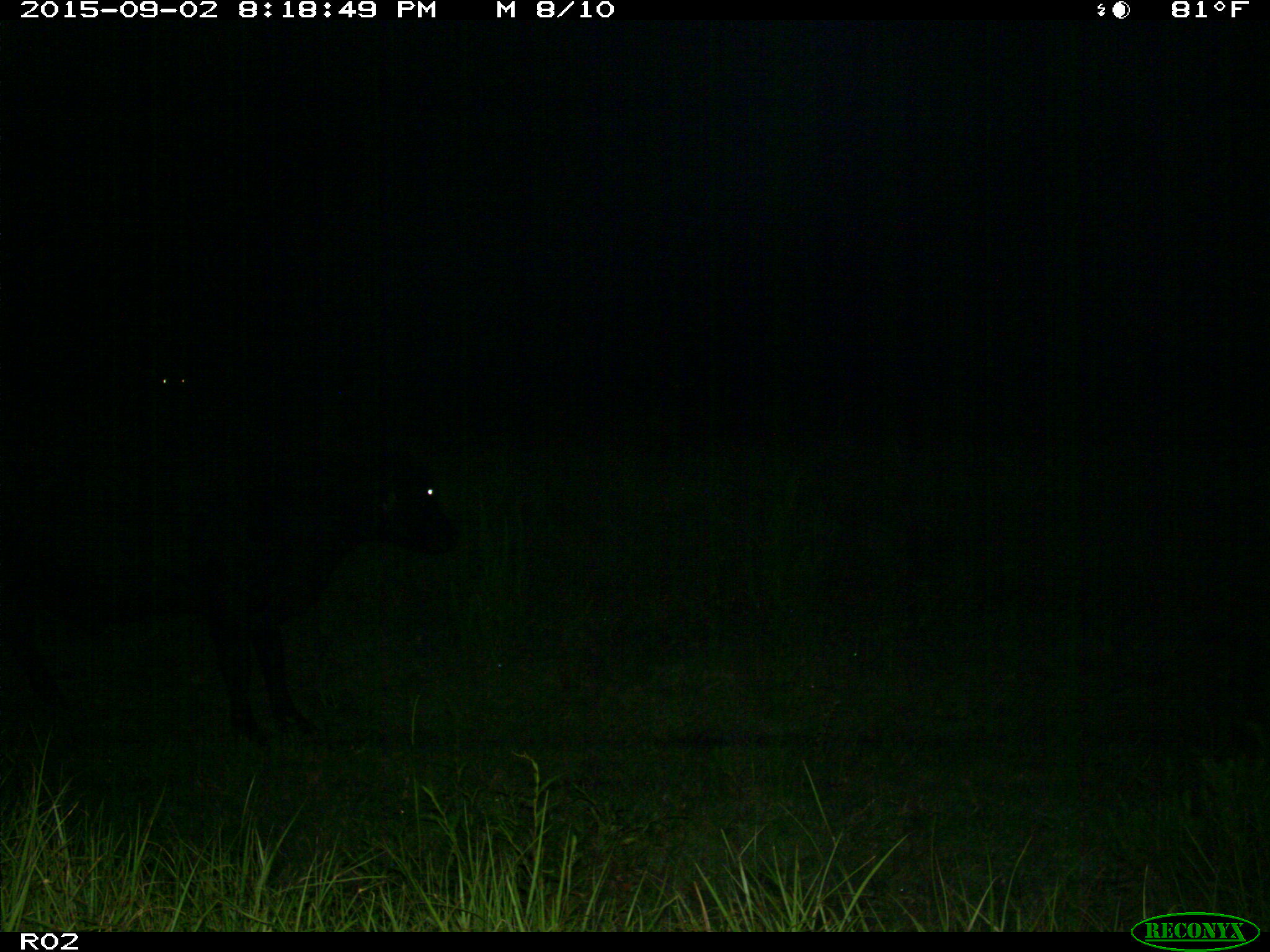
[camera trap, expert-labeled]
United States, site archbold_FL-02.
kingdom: Animalia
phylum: Chordata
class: Mammalia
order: Artiodactyla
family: Bovidae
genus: Bos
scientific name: Bos taurus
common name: domestic cow